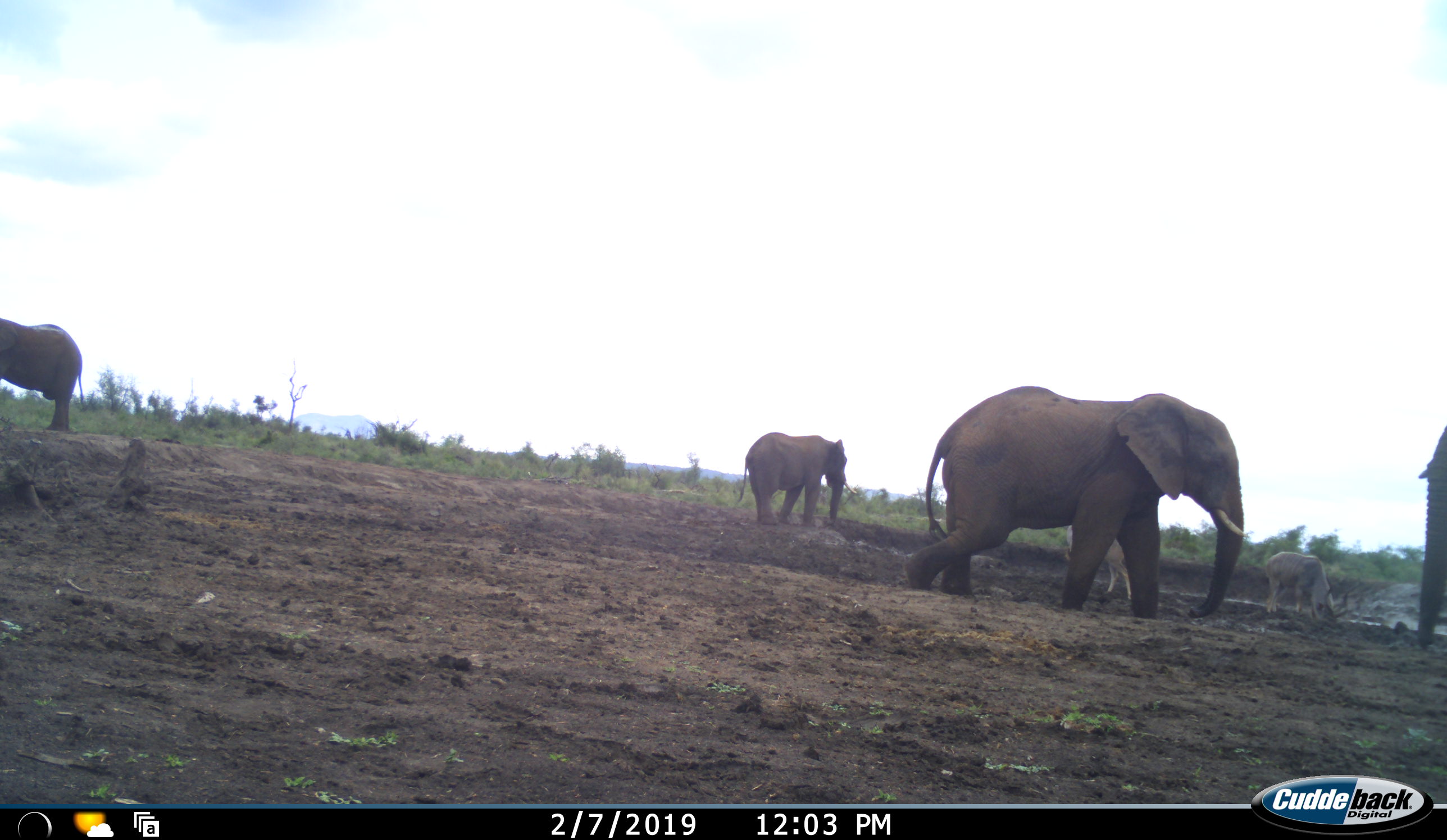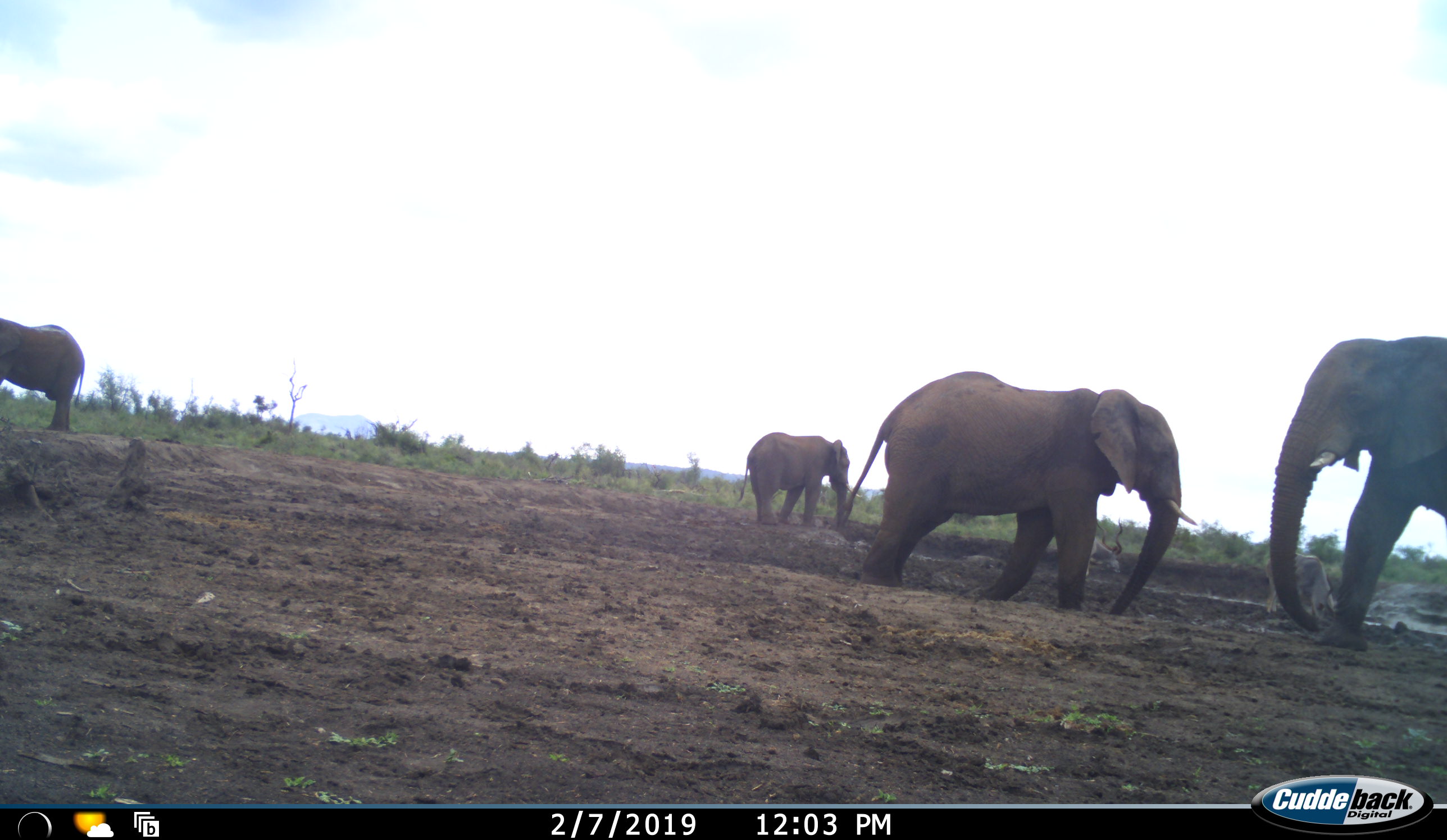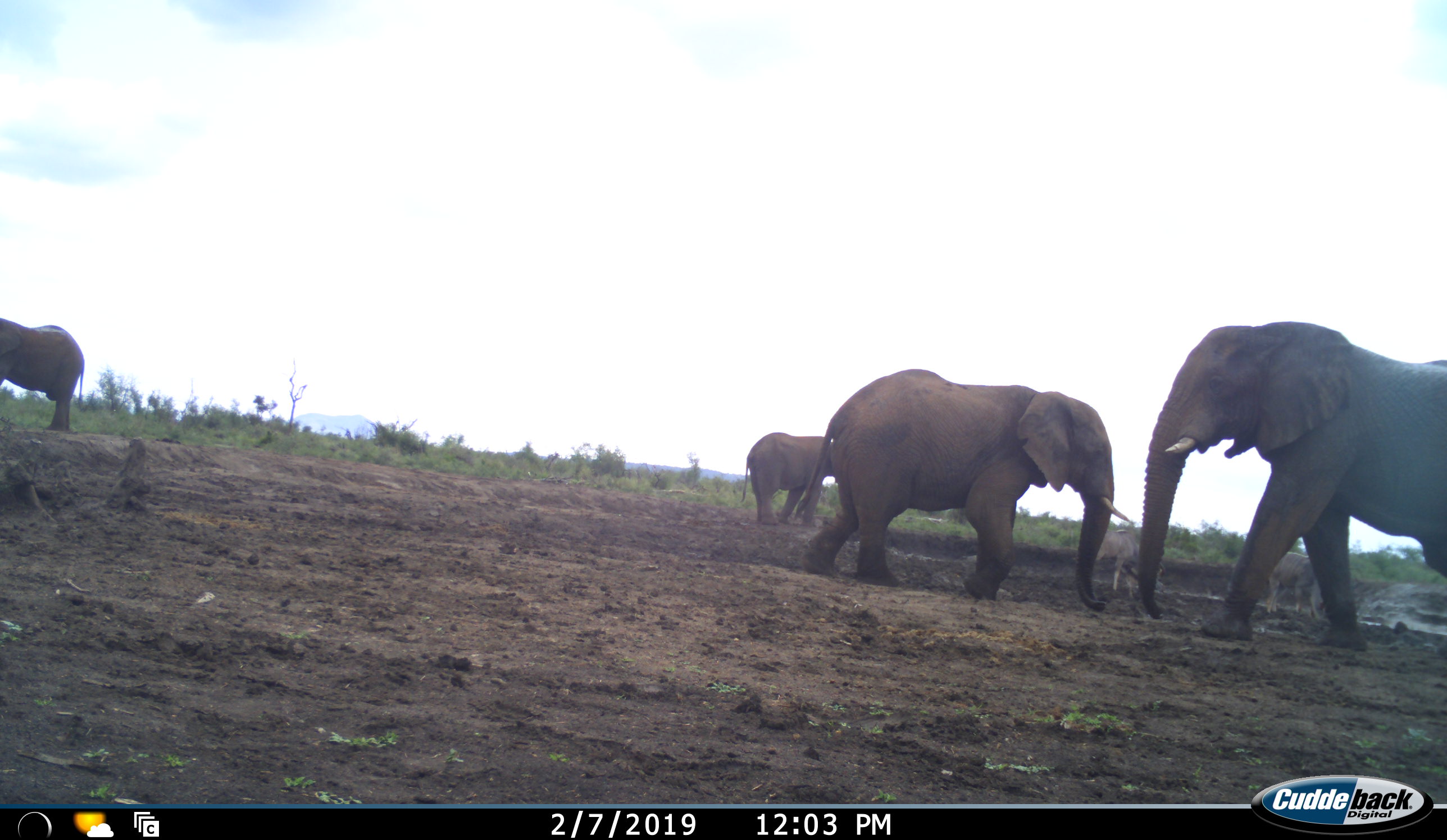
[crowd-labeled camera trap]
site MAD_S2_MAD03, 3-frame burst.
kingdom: Animalia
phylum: Chordata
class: Mammalia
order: Proboscidea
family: Elephantidae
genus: Loxodonta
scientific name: Loxodonta africana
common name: african bush elephant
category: elephant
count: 4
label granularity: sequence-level